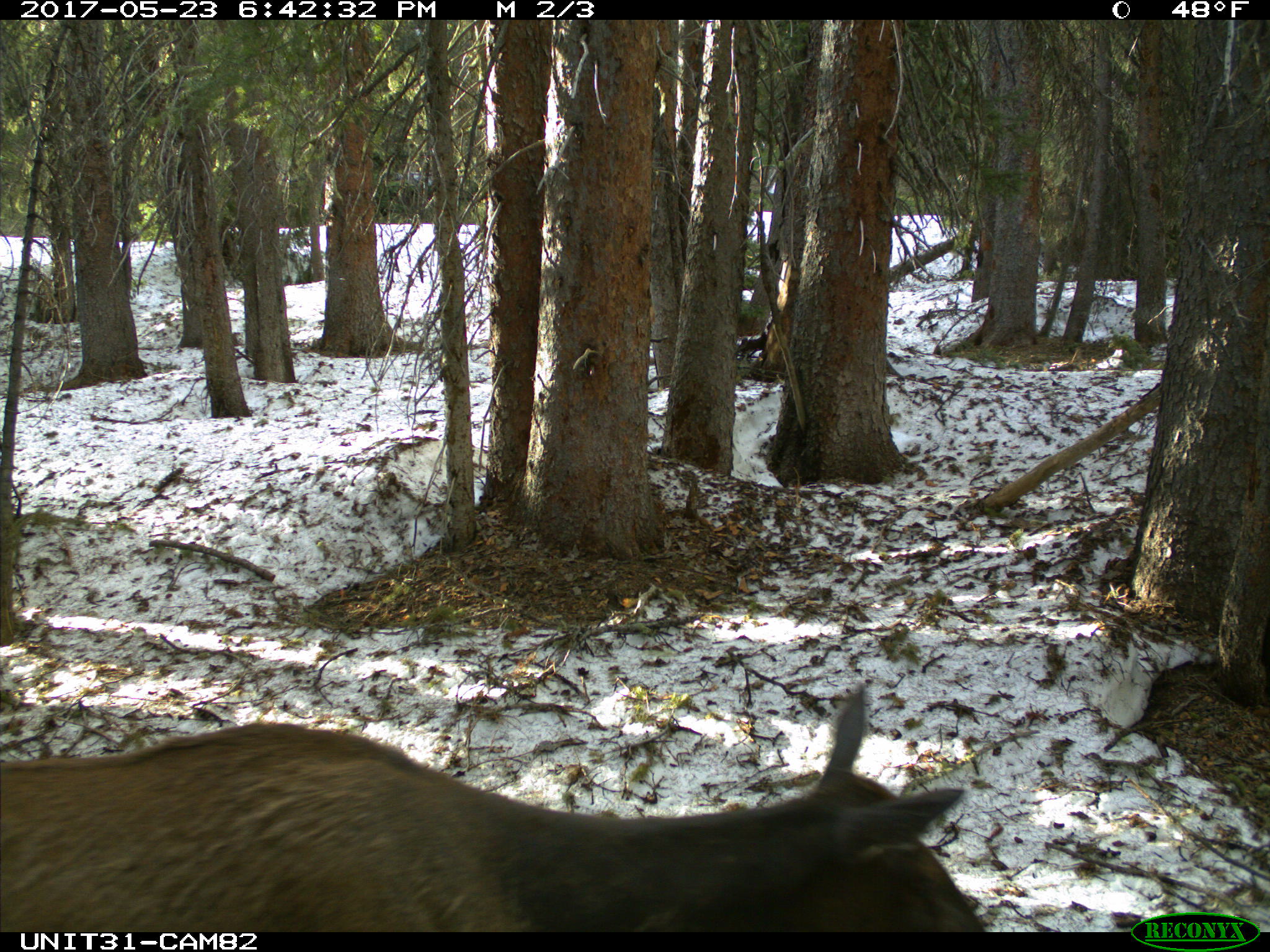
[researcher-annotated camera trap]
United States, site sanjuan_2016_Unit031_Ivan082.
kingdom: Animalia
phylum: Chordata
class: Mammalia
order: Artiodactyla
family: Cervidae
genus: Cervus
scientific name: Cervus elaphus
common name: red deer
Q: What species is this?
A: Cervus elaphus (red deer).